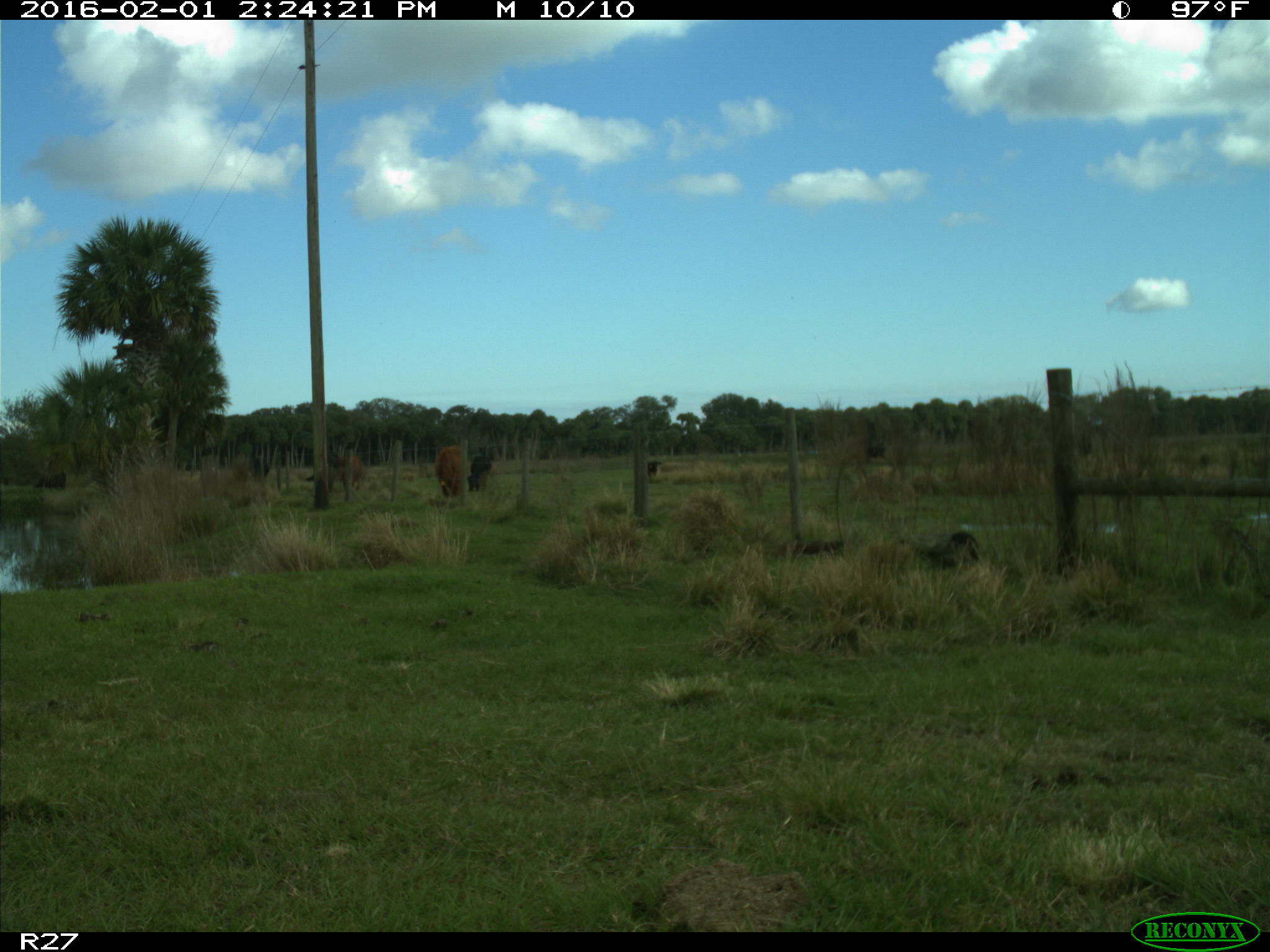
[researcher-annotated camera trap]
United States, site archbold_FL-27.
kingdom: Animalia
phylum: Chordata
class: Mammalia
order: Artiodactyla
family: Bovidae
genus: Bos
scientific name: Bos taurus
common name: domestic cow